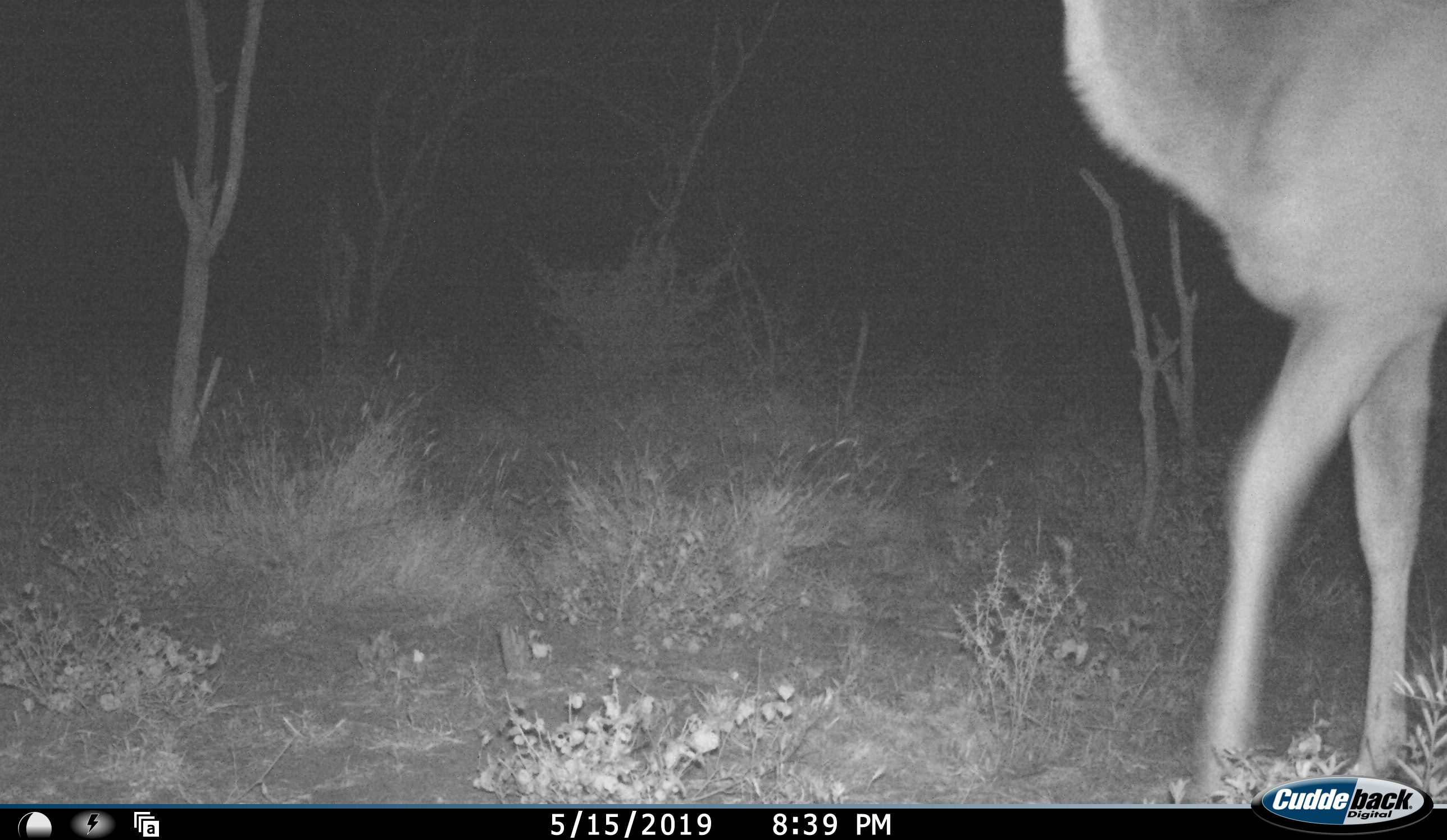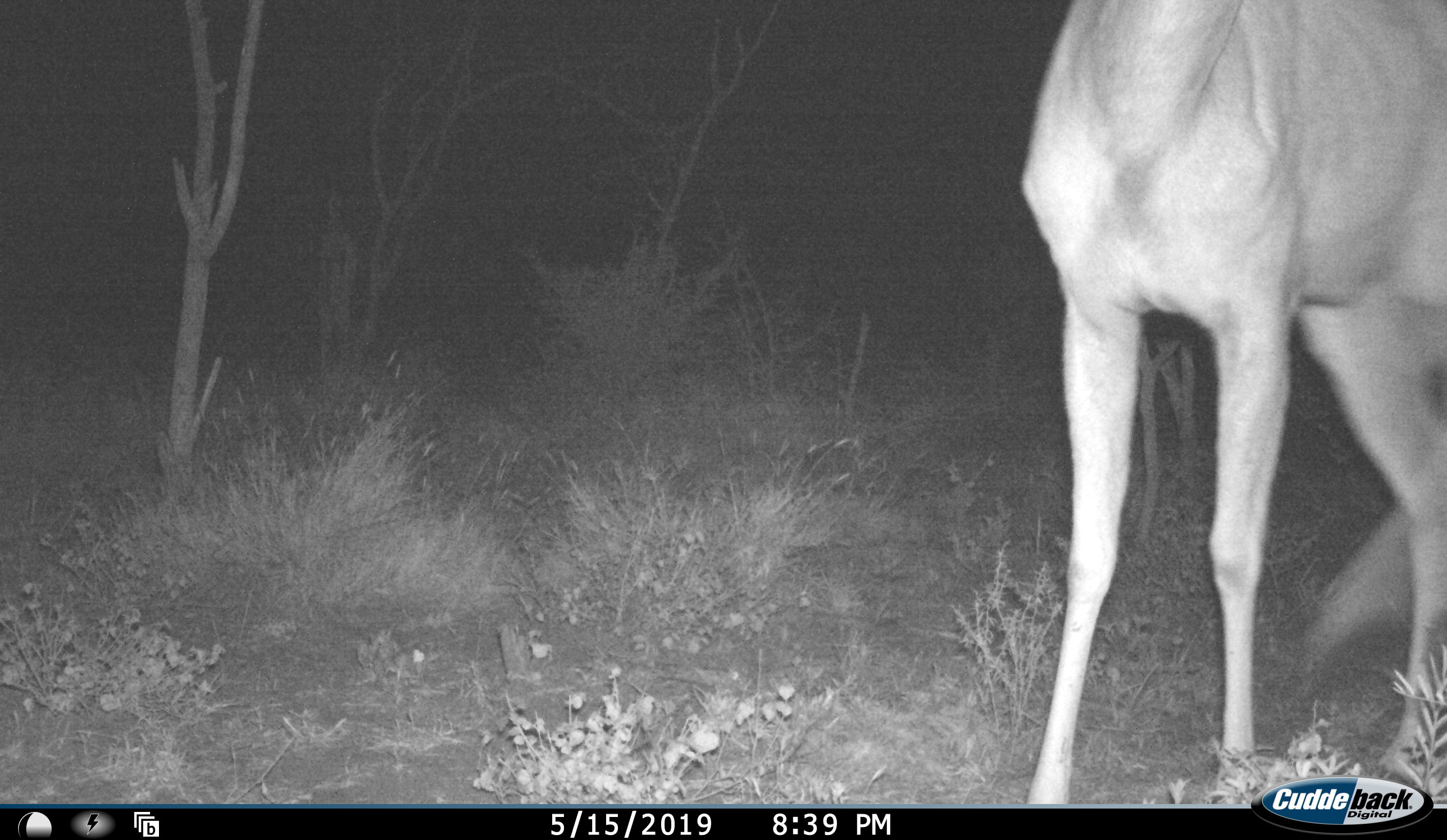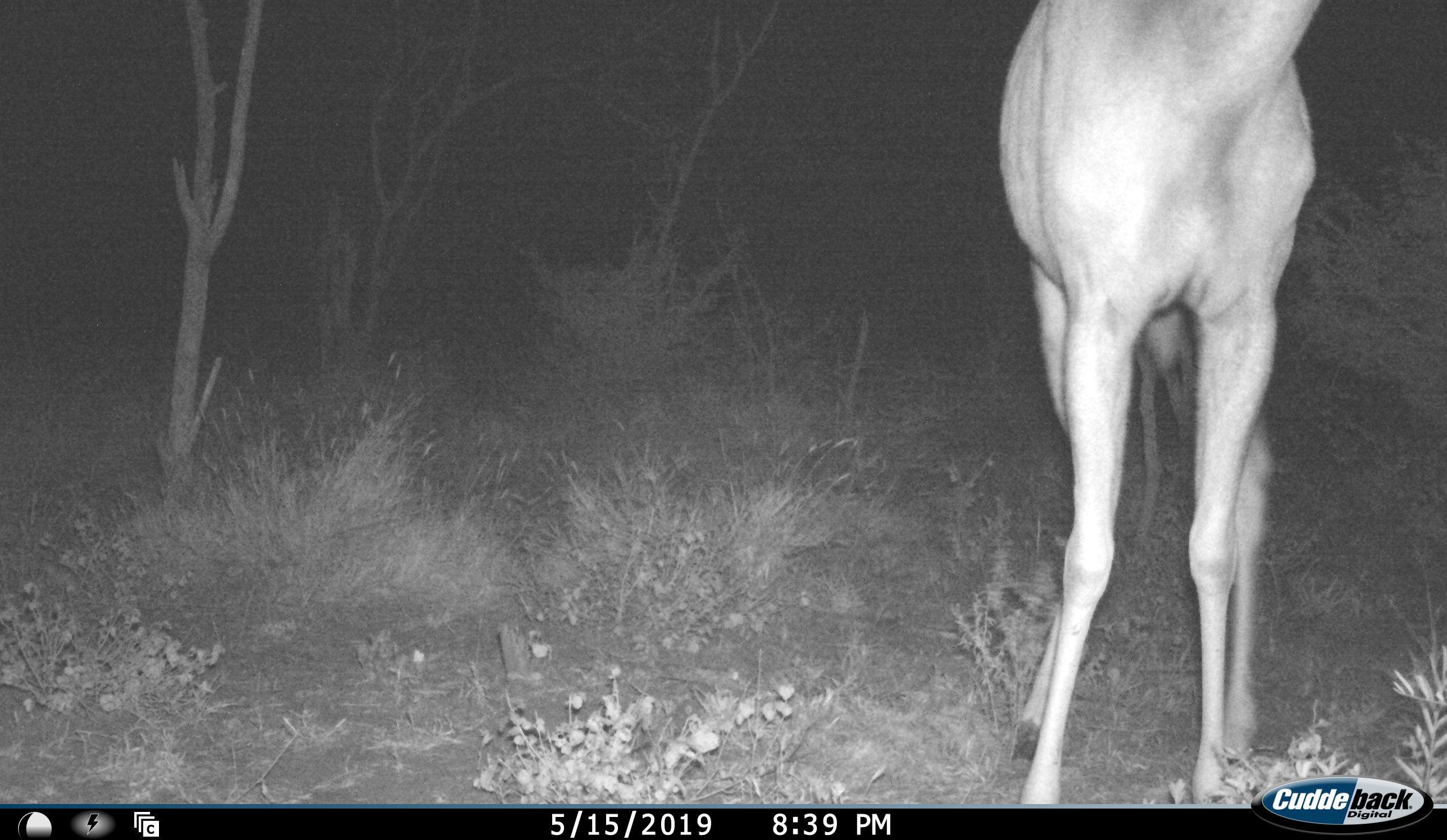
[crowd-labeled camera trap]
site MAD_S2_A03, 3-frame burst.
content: unidentified animal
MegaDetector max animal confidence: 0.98